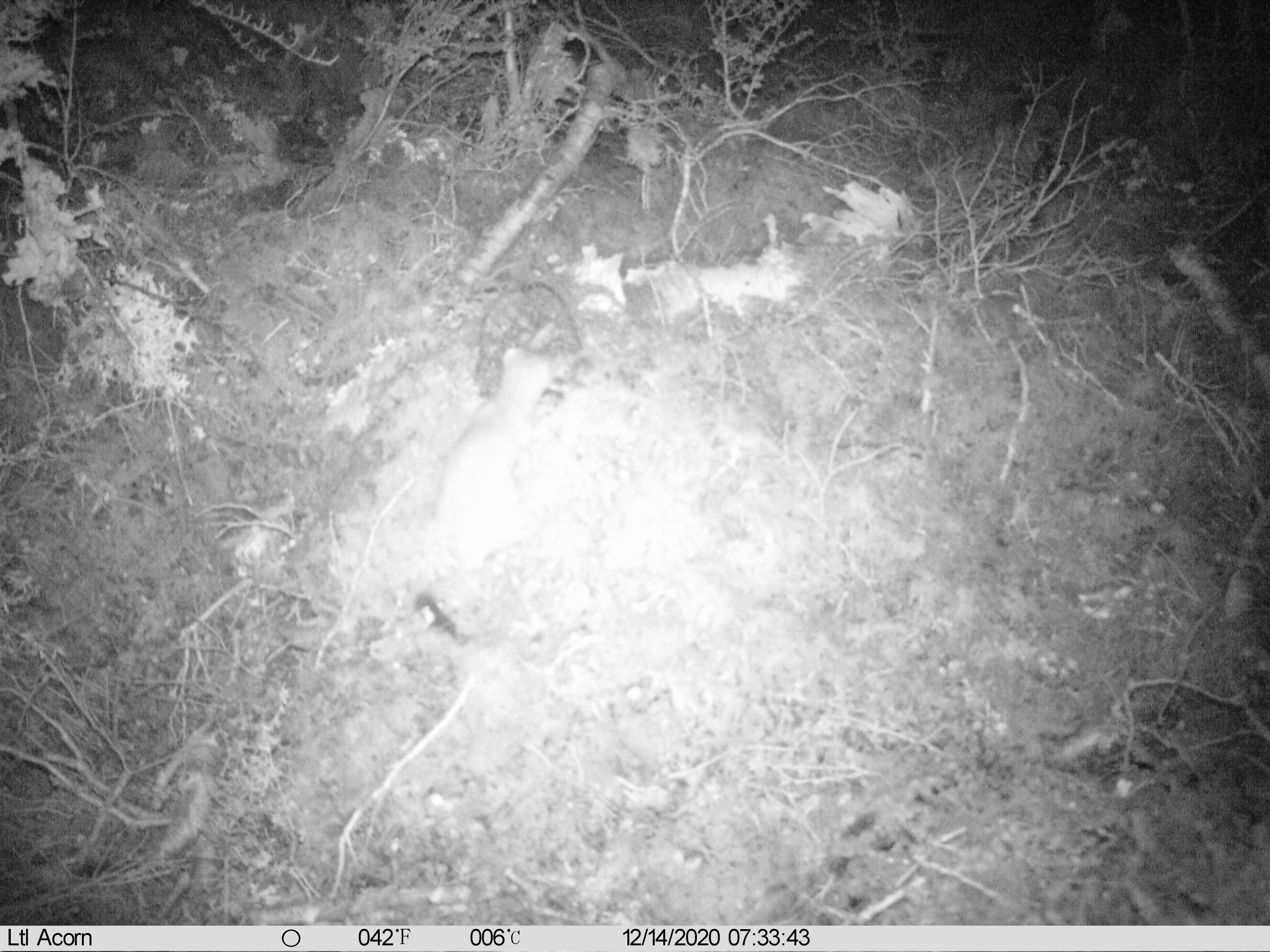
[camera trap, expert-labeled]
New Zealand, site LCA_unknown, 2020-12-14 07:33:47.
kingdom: Animalia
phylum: Chordata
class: Mammalia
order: Carnivora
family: Mustelidae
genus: Mustela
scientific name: Mustela erminea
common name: stoat